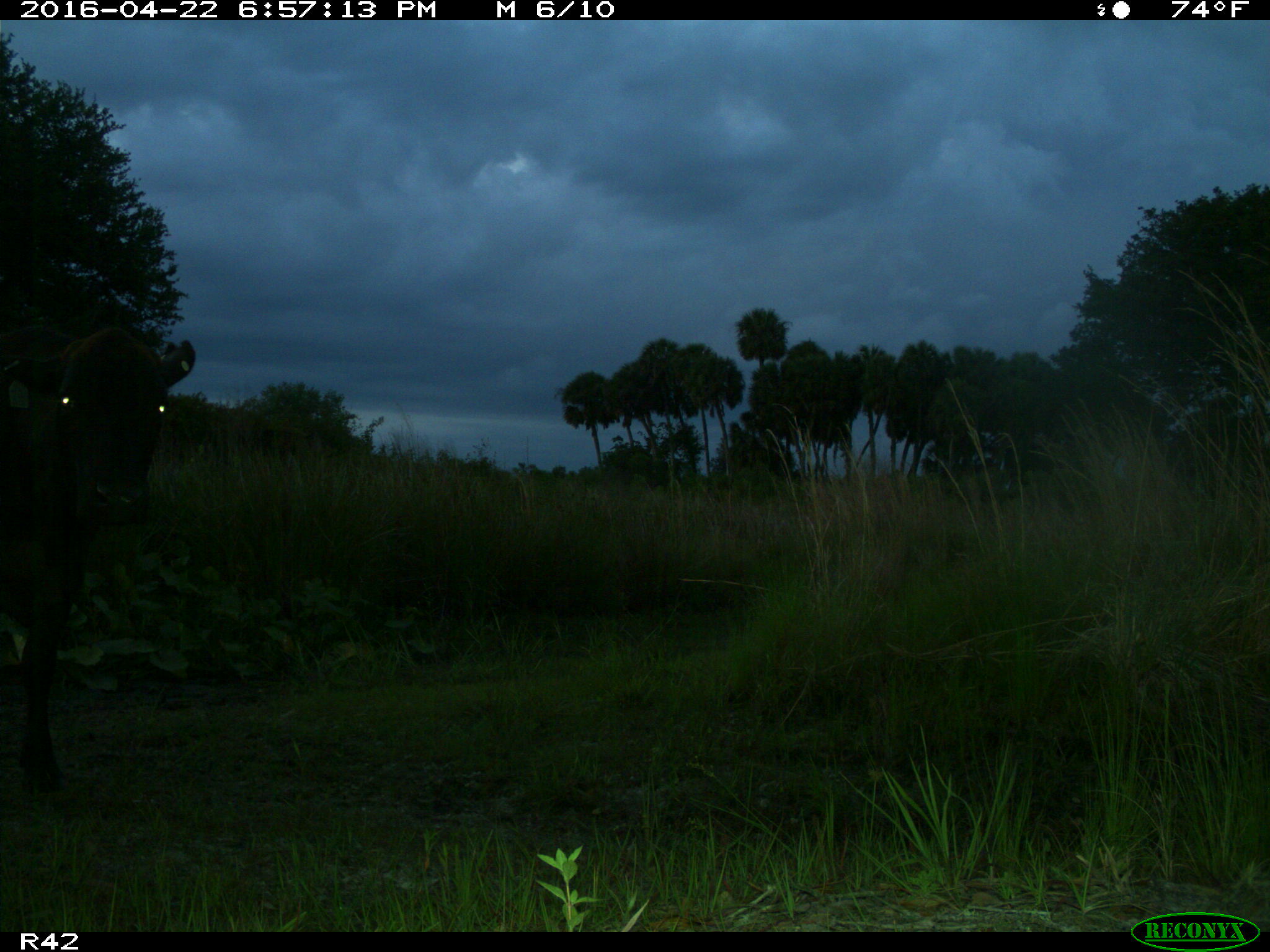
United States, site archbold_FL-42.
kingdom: Animalia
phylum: Chordata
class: Mammalia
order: Artiodactyla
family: Bovidae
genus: Bos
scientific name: Bos taurus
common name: domestic cow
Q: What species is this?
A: Bos taurus (domestic cow).